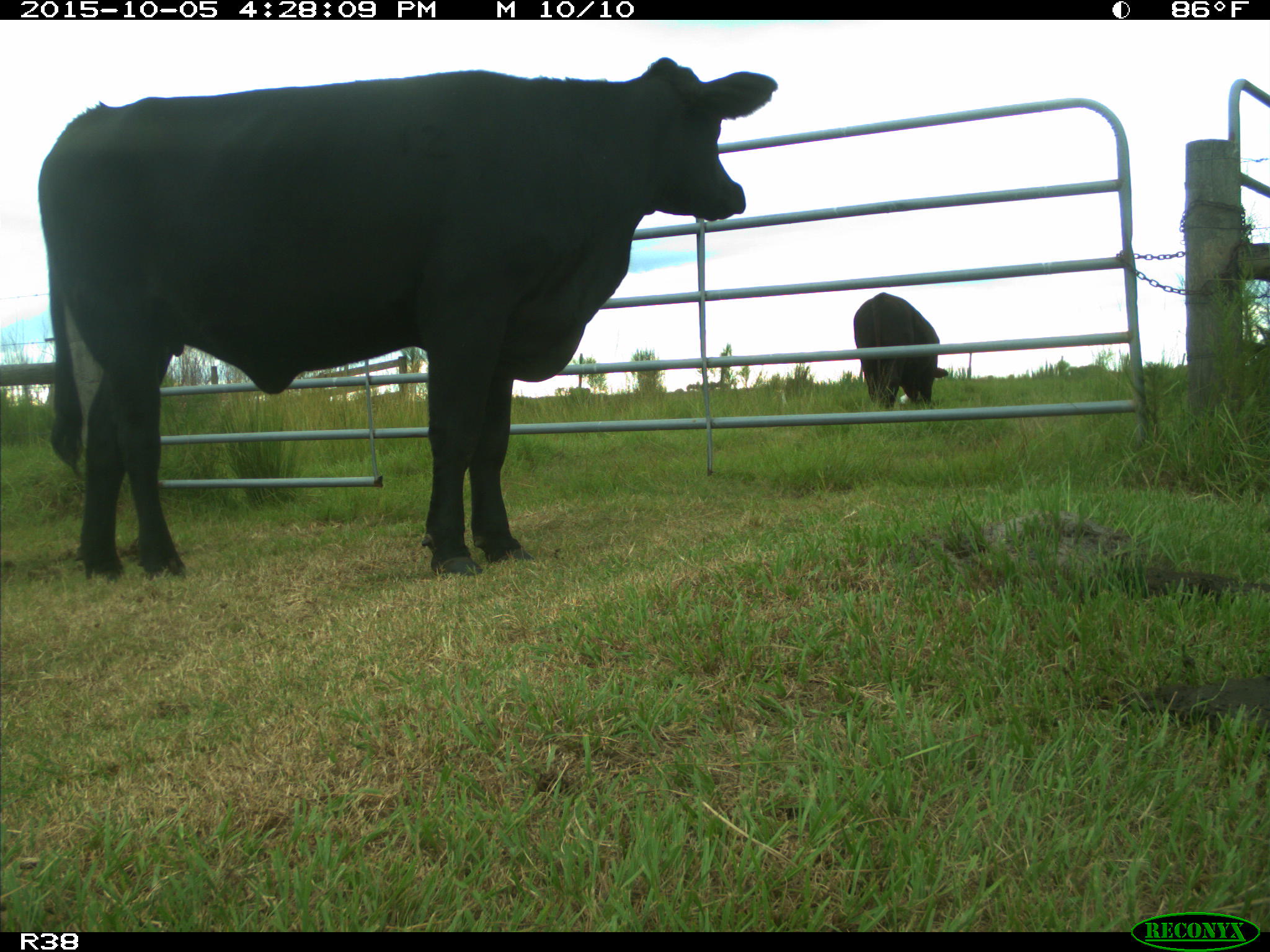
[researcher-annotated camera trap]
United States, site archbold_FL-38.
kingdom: Animalia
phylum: Chordata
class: Mammalia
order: Artiodactyla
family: Bovidae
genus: Bos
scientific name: Bos taurus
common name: domestic cow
Bos taurus (domestic cow).